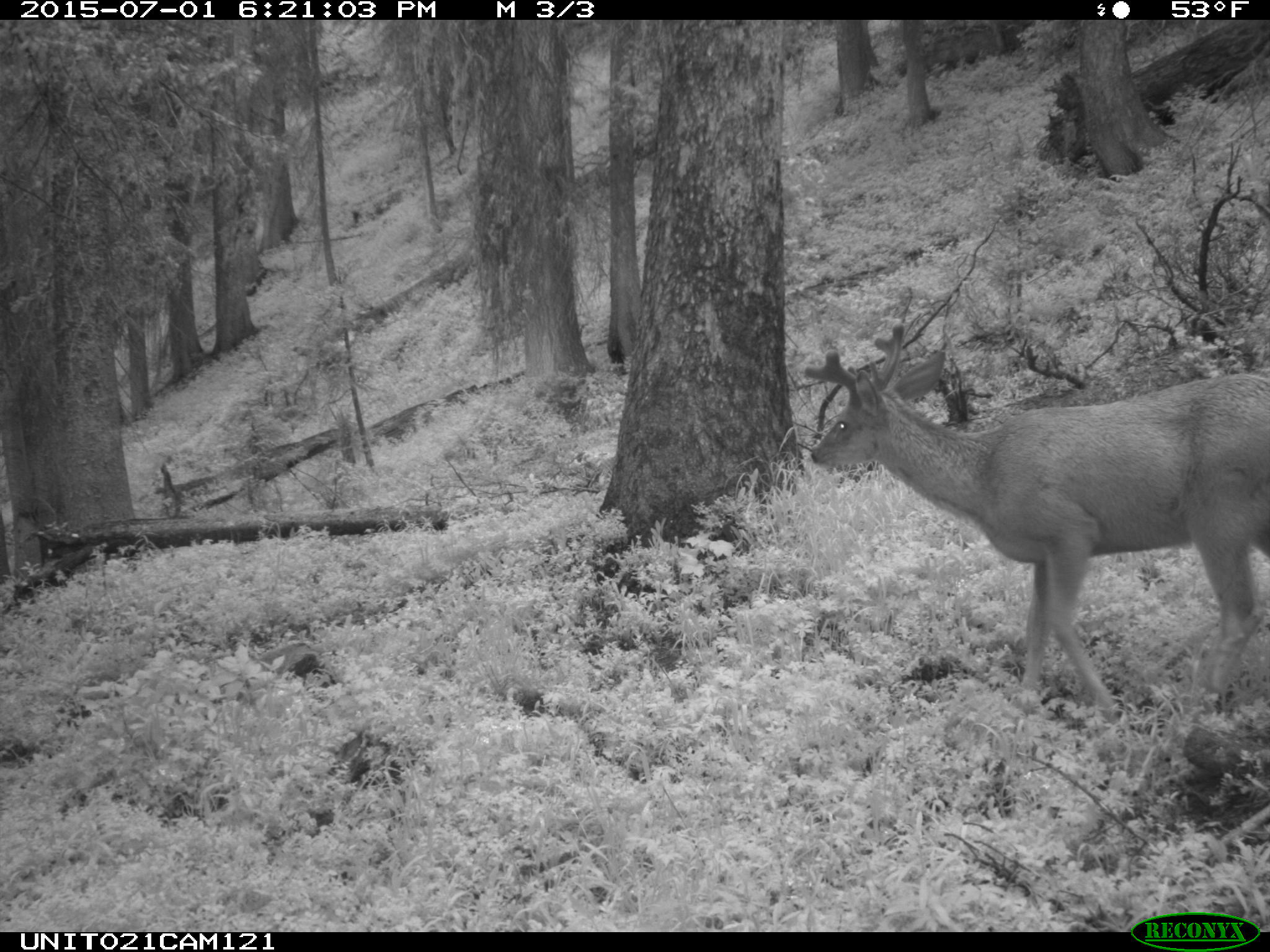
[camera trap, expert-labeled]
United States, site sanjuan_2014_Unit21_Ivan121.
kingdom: Animalia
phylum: Chordata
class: Mammalia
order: Artiodactyla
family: Cervidae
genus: Odocoileus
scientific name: Odocoileus hemionus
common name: mule deer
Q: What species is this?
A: Odocoileus hemionus (mule deer).